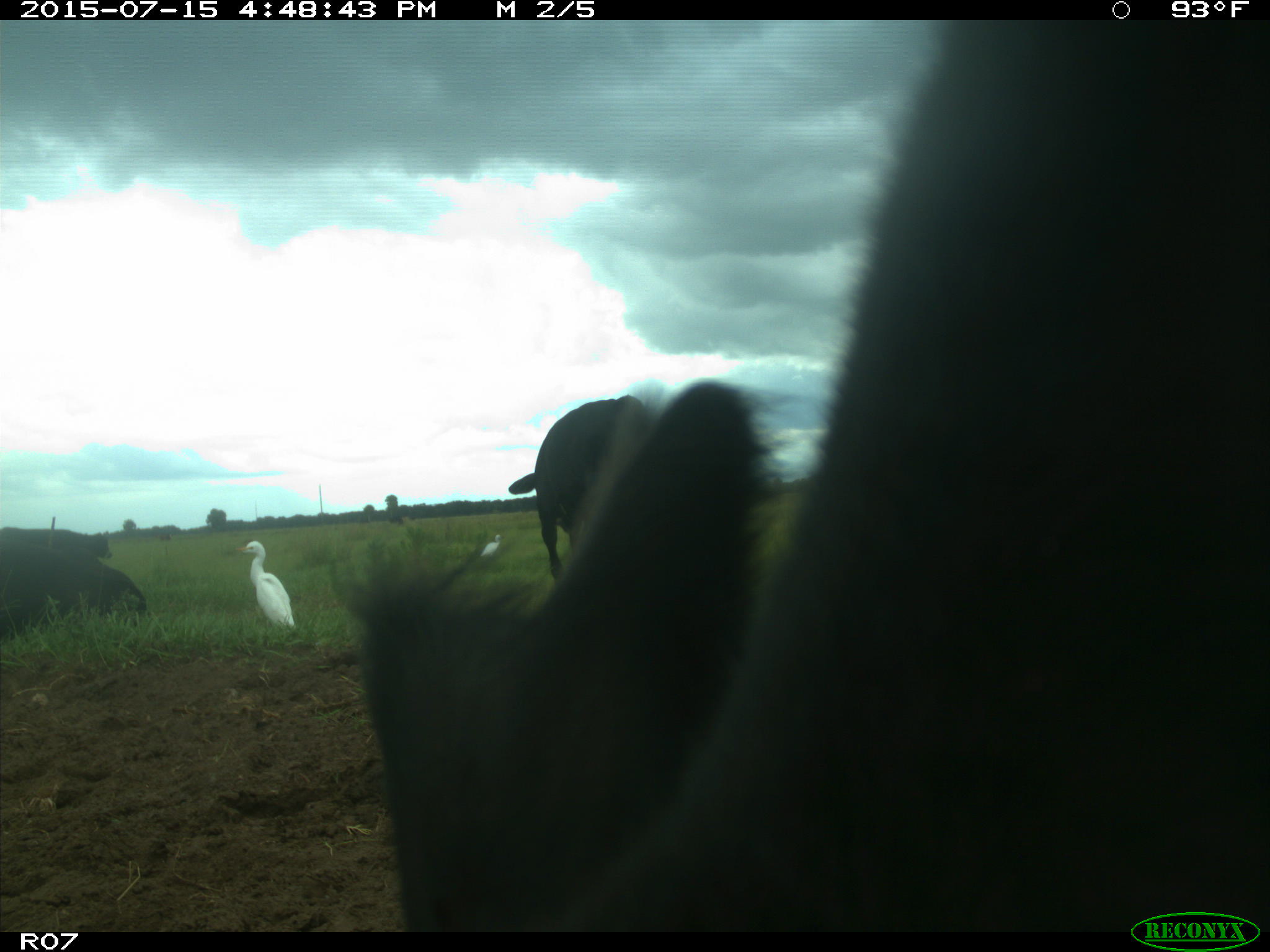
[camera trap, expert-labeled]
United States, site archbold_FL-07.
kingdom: Animalia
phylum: Chordata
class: Mammalia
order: Artiodactyla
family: Bovidae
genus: Bos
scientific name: Bos taurus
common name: domestic cow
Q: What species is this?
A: Bos taurus (domestic cow).